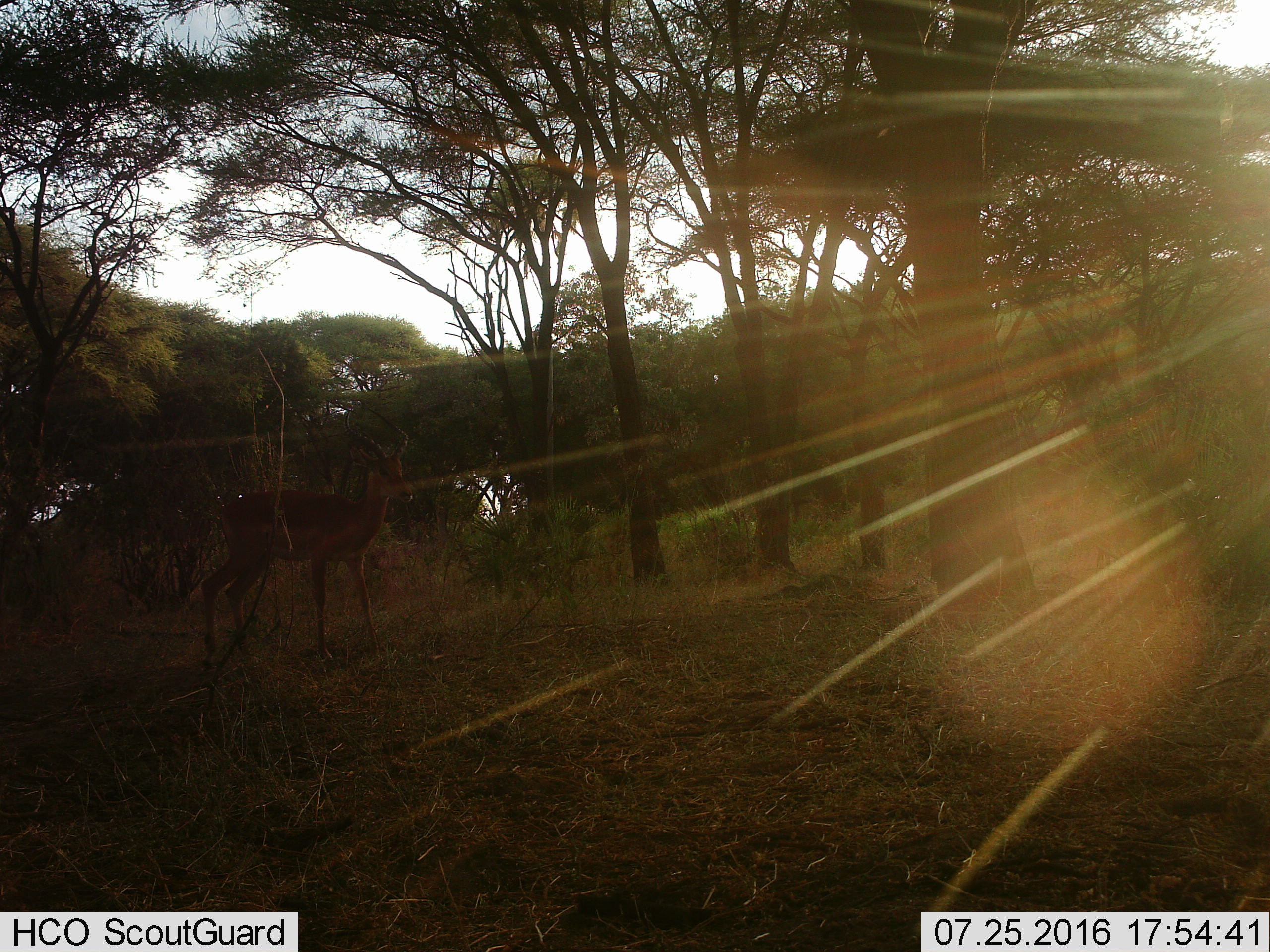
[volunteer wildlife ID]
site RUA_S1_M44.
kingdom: Animalia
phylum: Chordata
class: Mammalia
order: Artiodactyla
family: Bovidae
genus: Aepyceros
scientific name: Aepyceros melampus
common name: impala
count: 1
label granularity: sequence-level